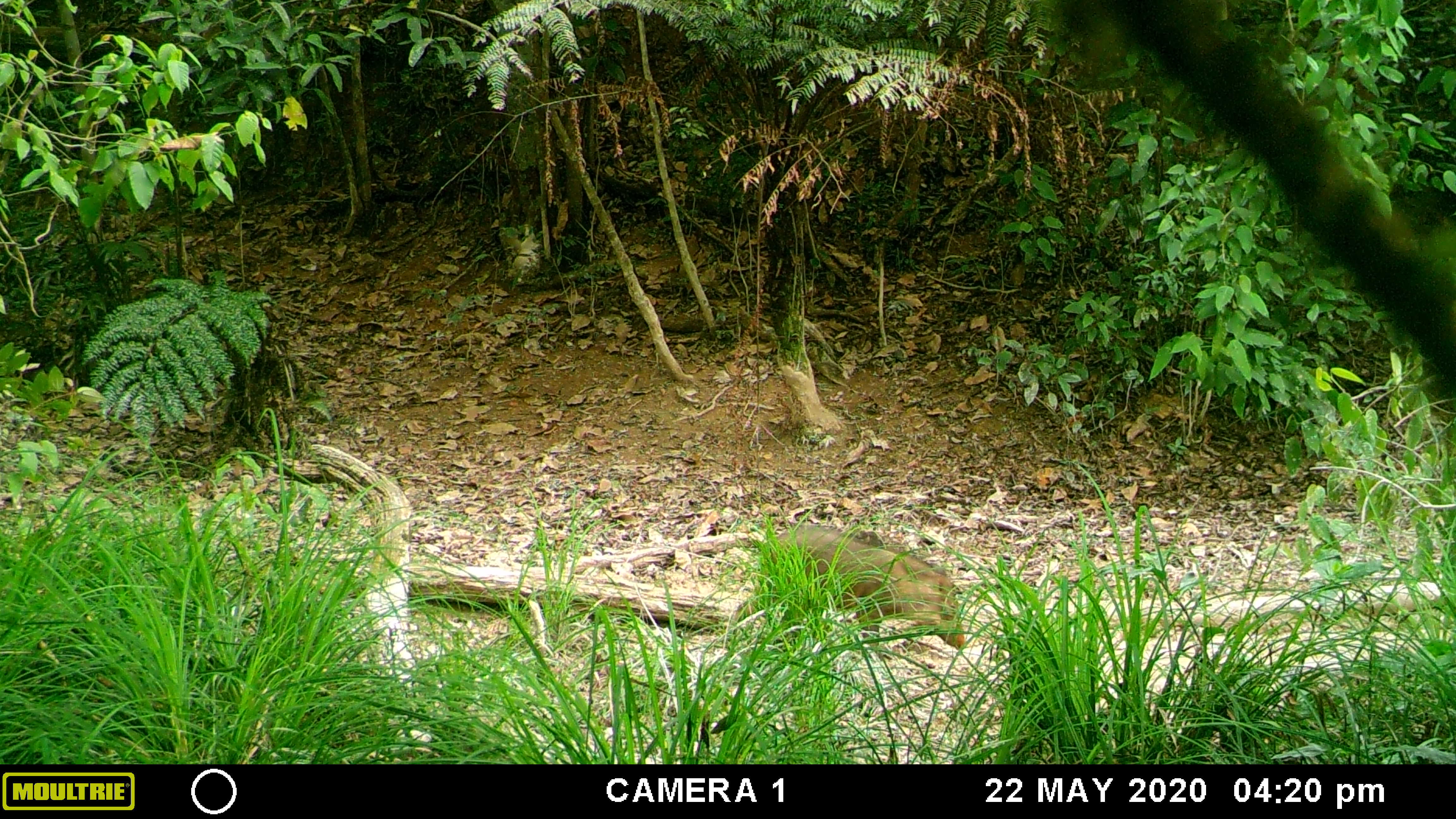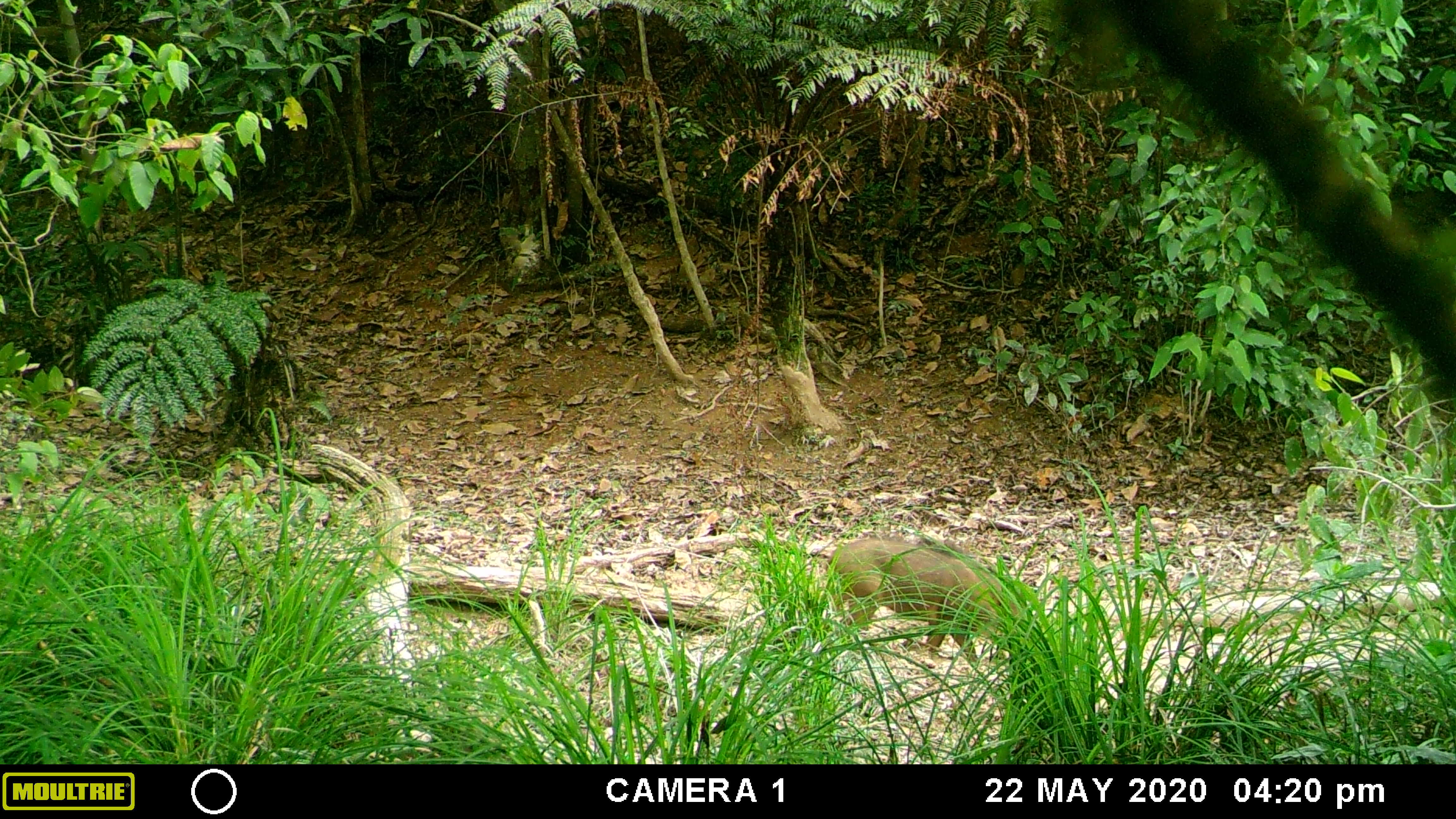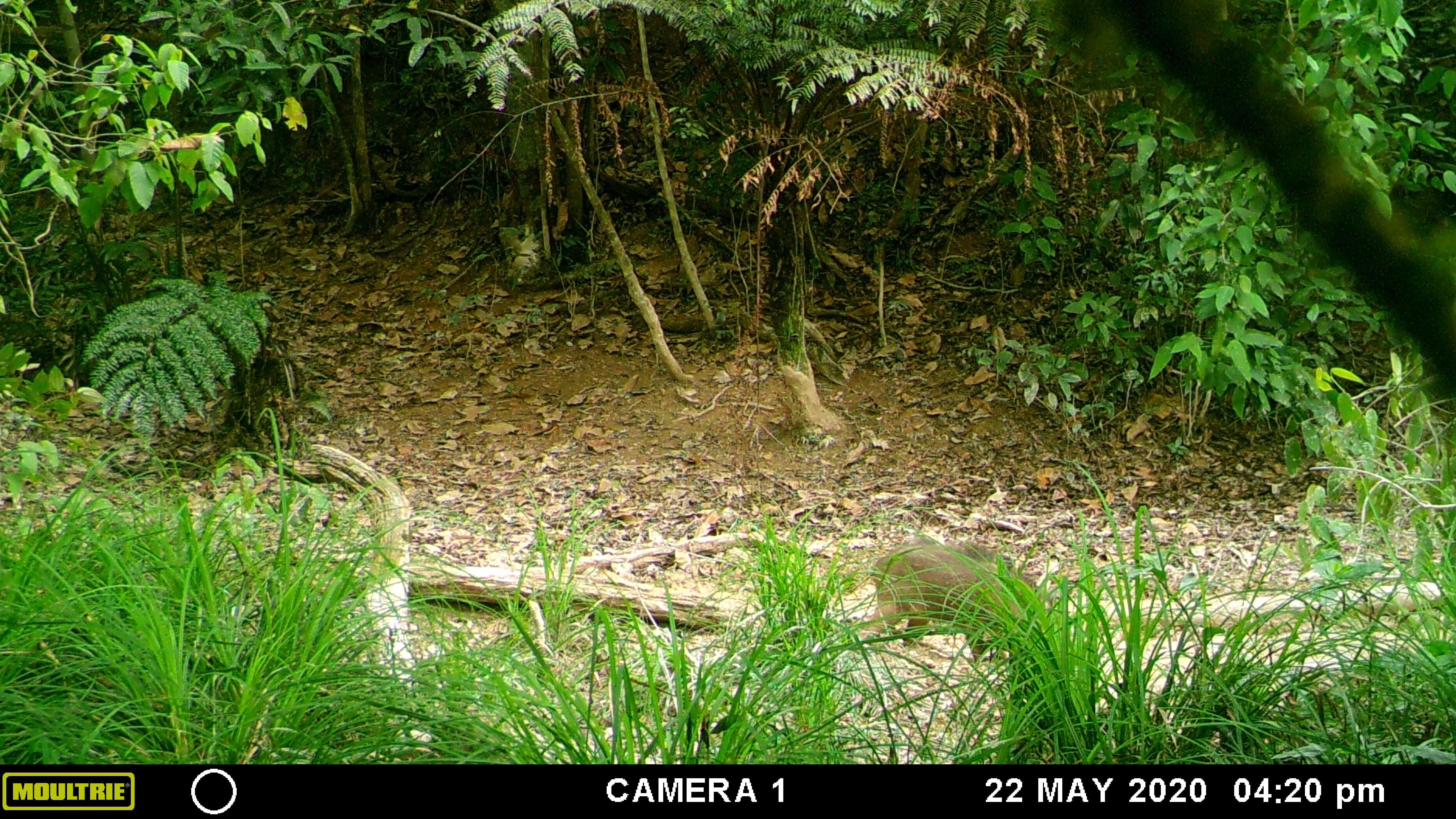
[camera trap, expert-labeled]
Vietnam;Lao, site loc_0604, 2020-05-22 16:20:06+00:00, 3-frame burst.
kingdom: Animalia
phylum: Chordata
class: Mammalia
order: Artiodactyla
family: Suidae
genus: Sus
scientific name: Sus scrofa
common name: eurasian wild pig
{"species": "eurasian wild pig (Sus scrofa)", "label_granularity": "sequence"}